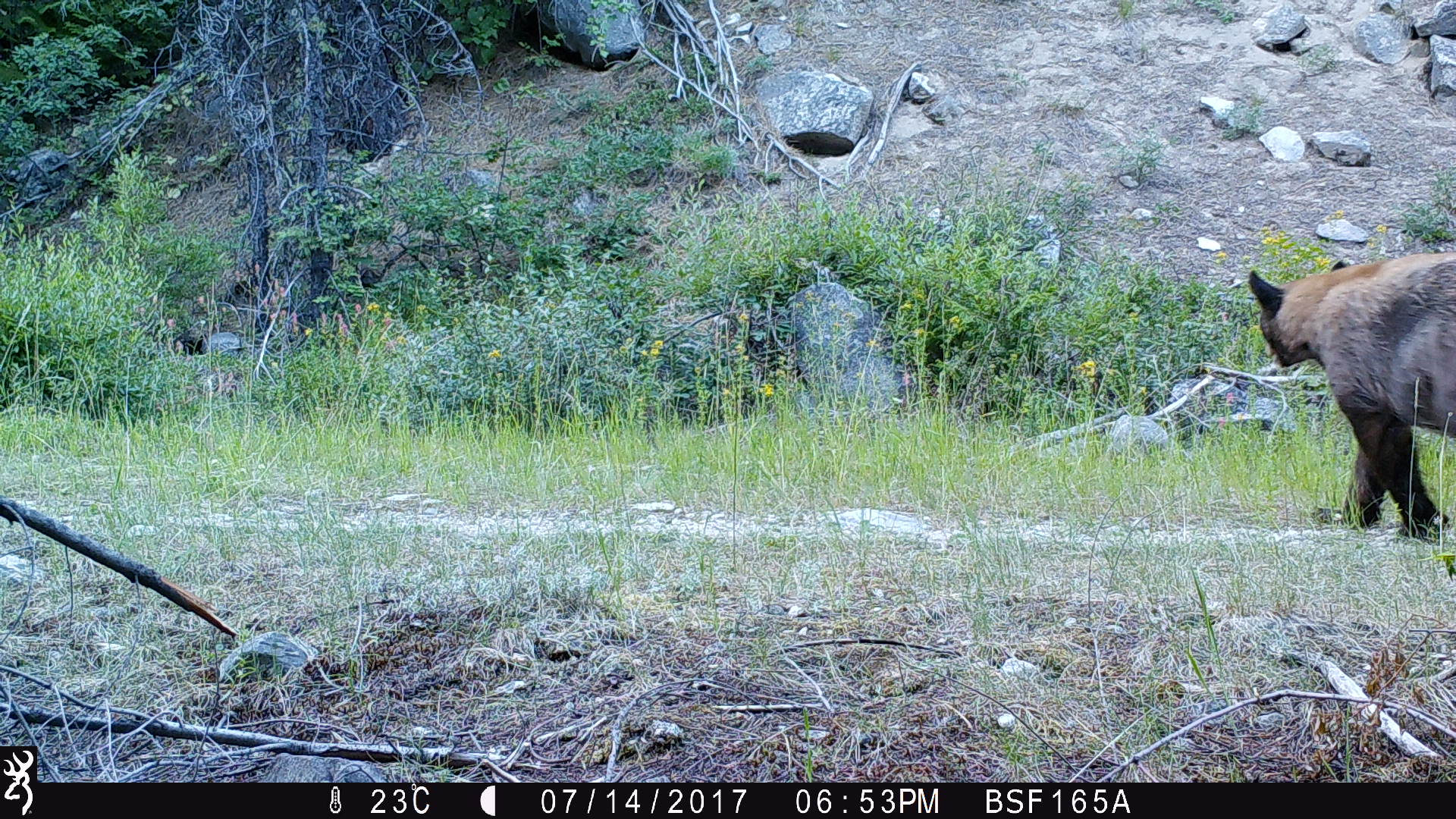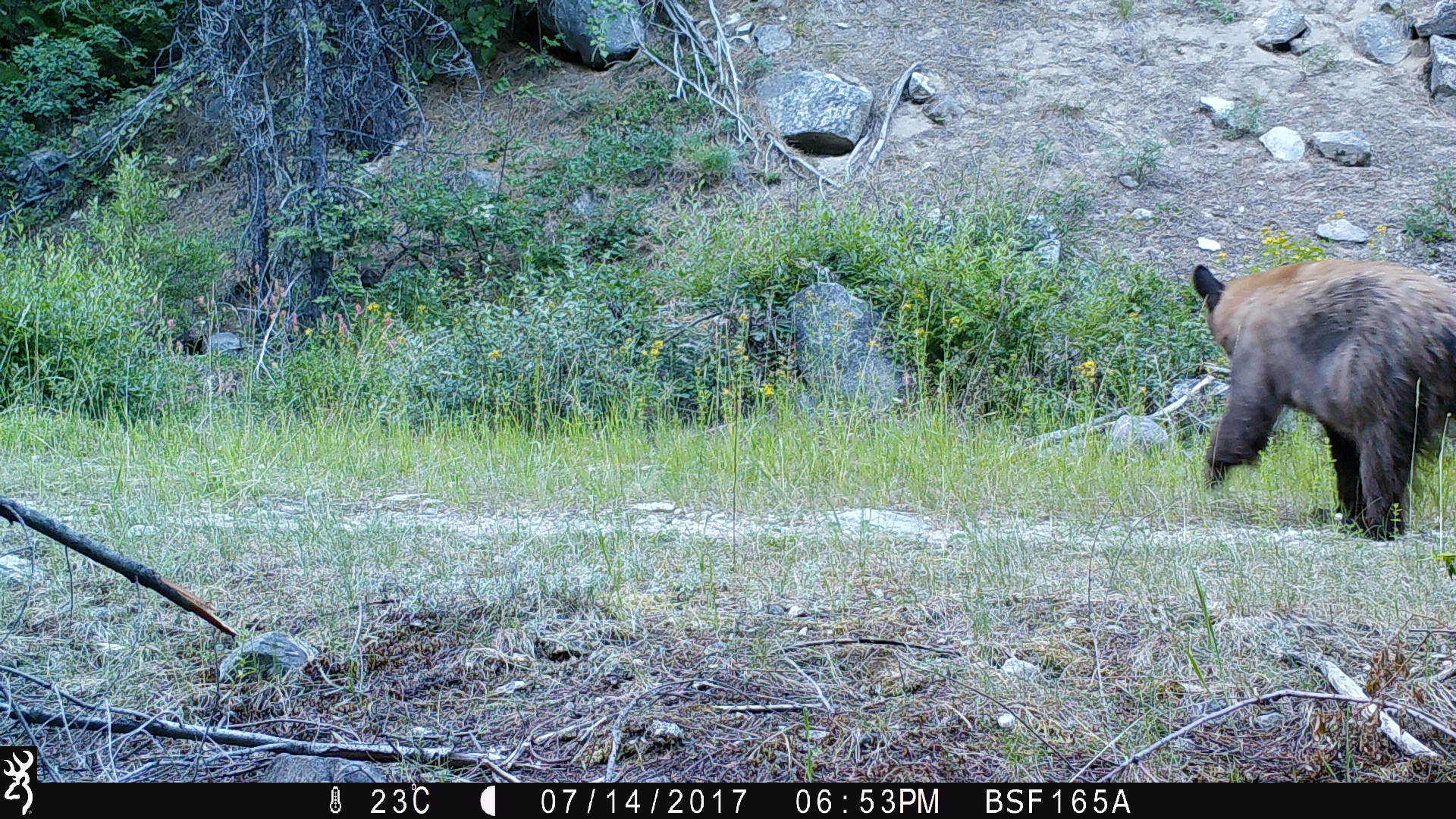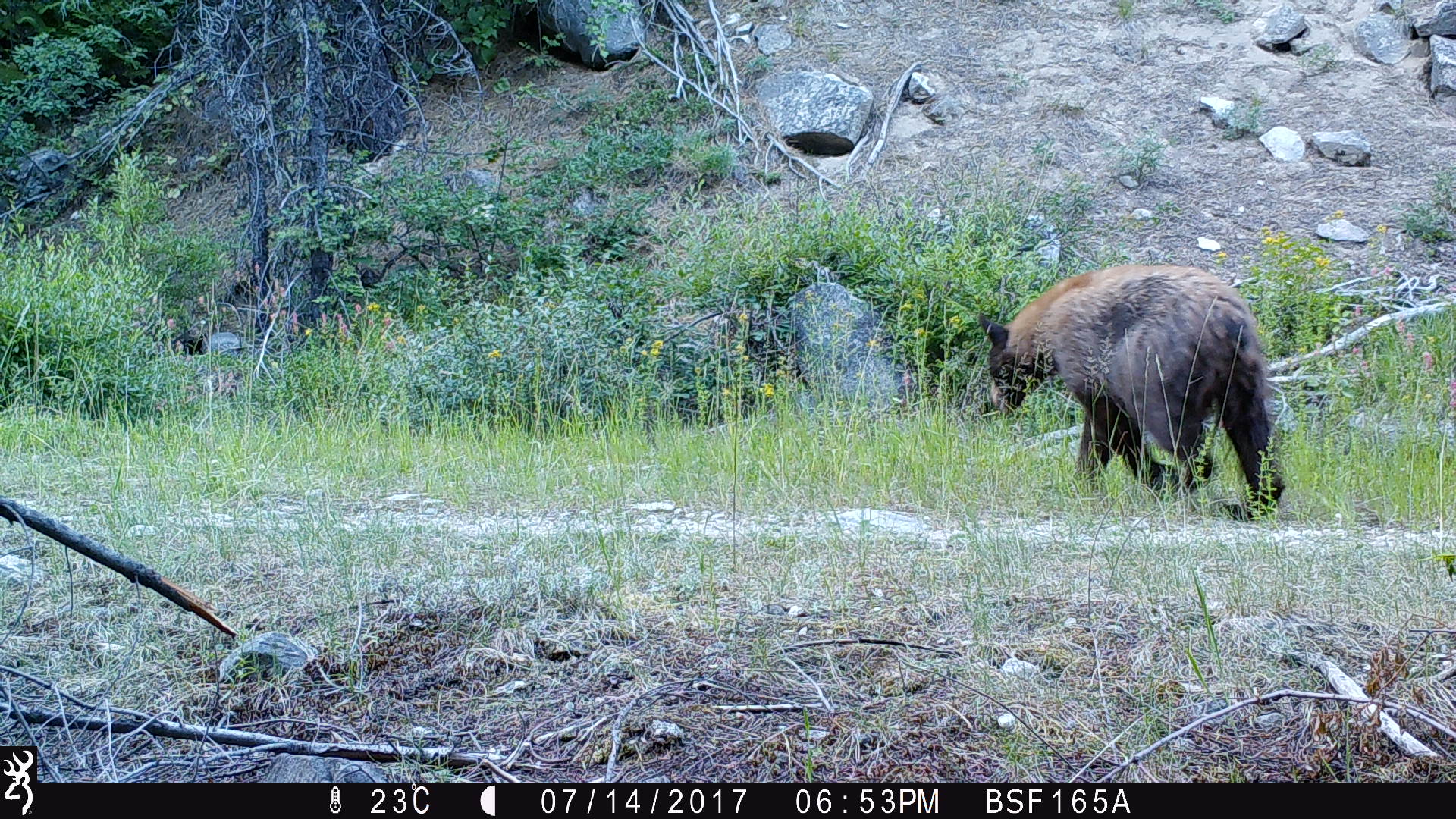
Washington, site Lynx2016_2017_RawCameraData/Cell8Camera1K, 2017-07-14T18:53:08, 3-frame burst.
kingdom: Animalia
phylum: Chordata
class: Mammalia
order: Carnivora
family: Ursidae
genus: Ursus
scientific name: Ursus americanus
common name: american black bear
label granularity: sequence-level